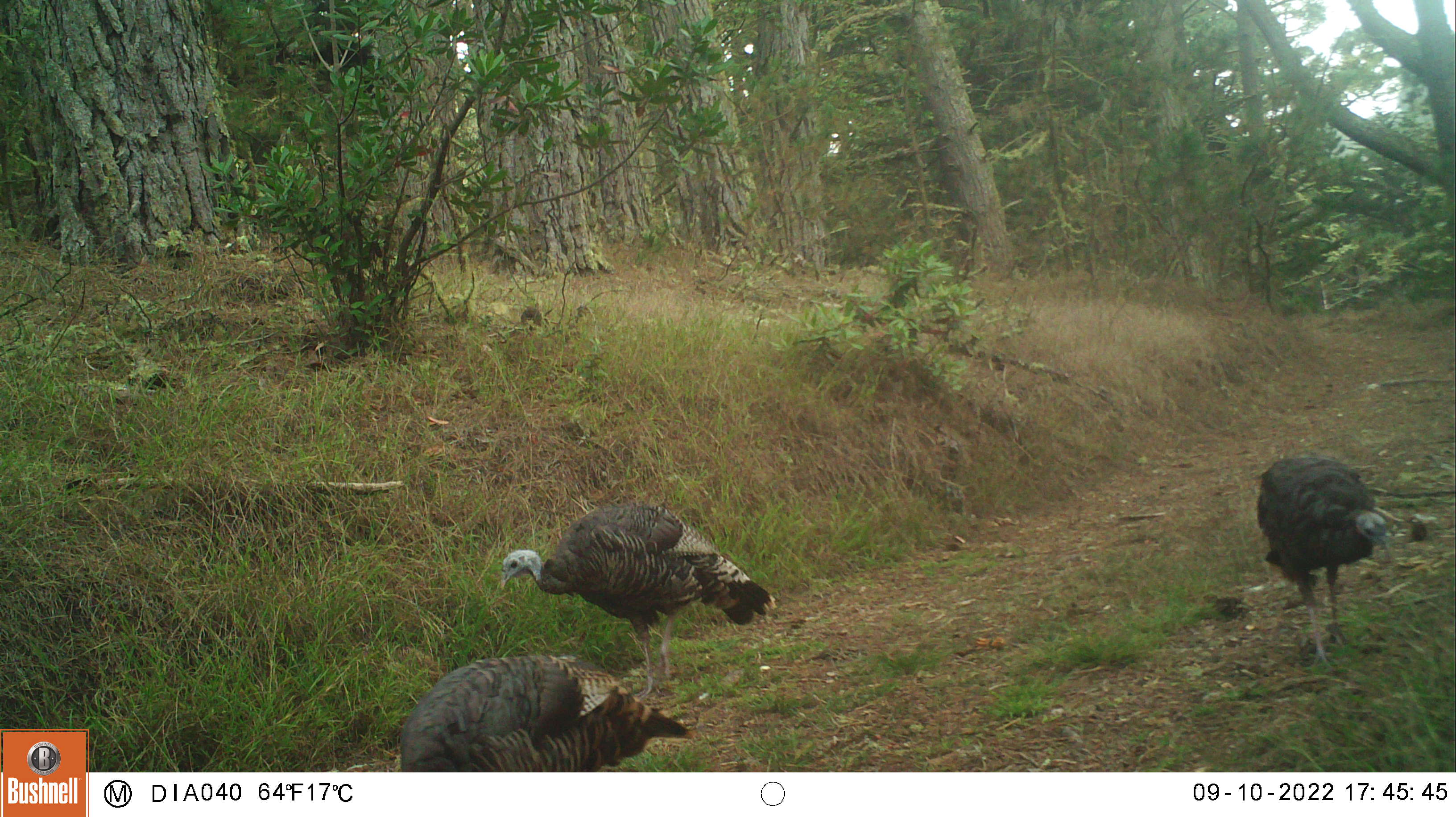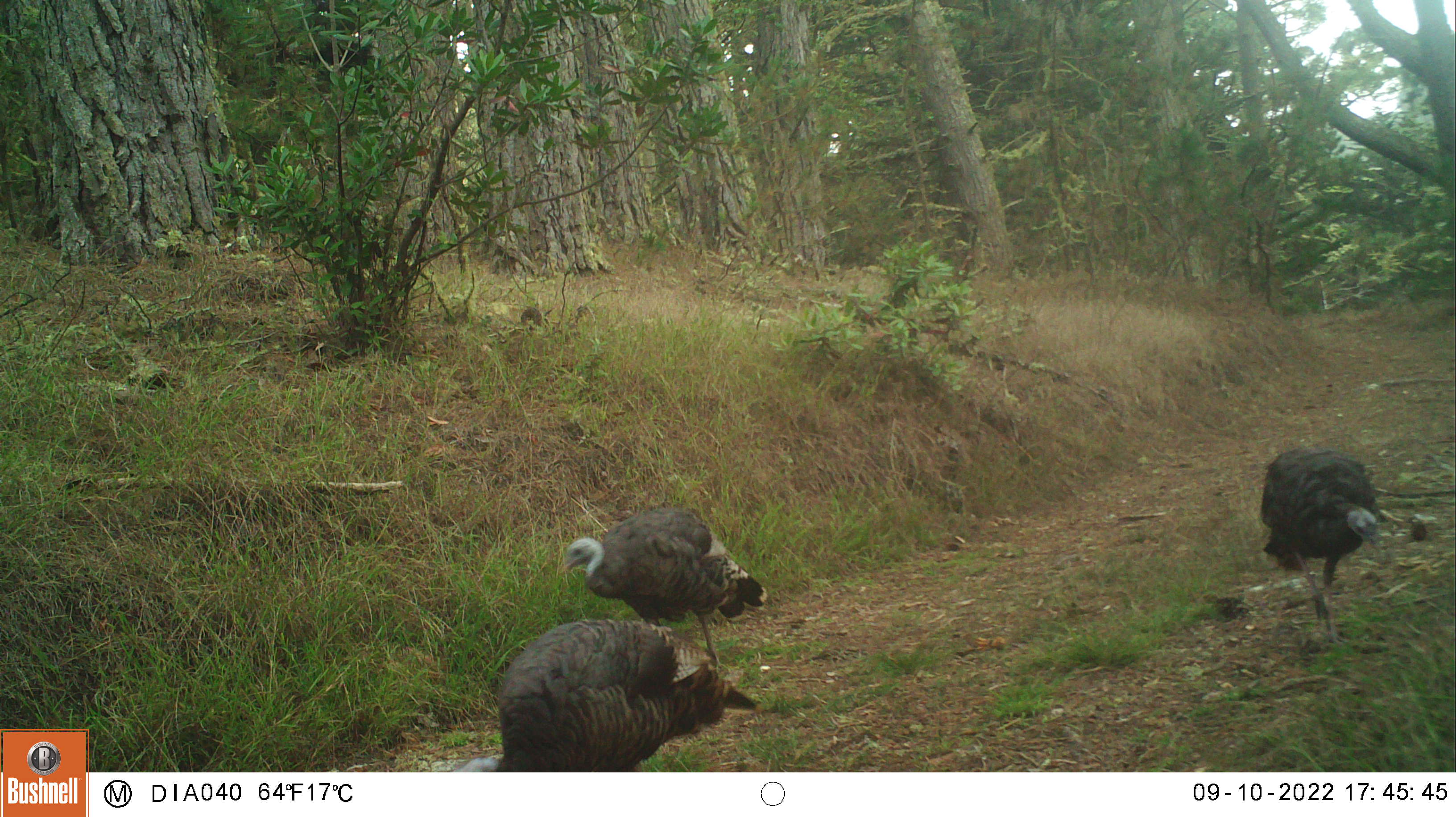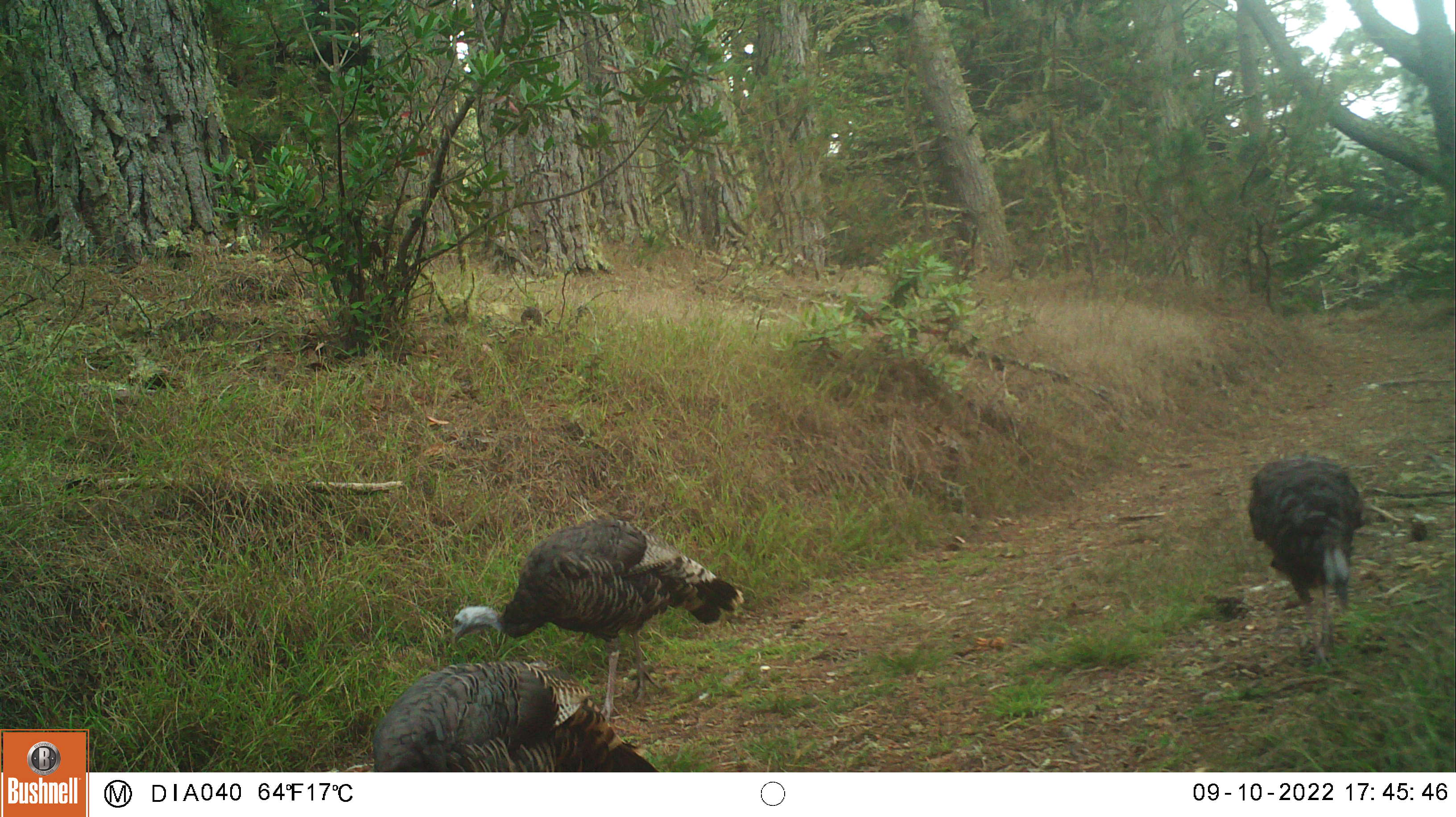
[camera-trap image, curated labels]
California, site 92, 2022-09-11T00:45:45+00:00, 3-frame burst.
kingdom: Animalia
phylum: Chordata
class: Aves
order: Galliformes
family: Phasianidae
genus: Meleagris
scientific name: Meleagris gallopavo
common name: turkey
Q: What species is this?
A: Turkey (Meleagris gallopavo).